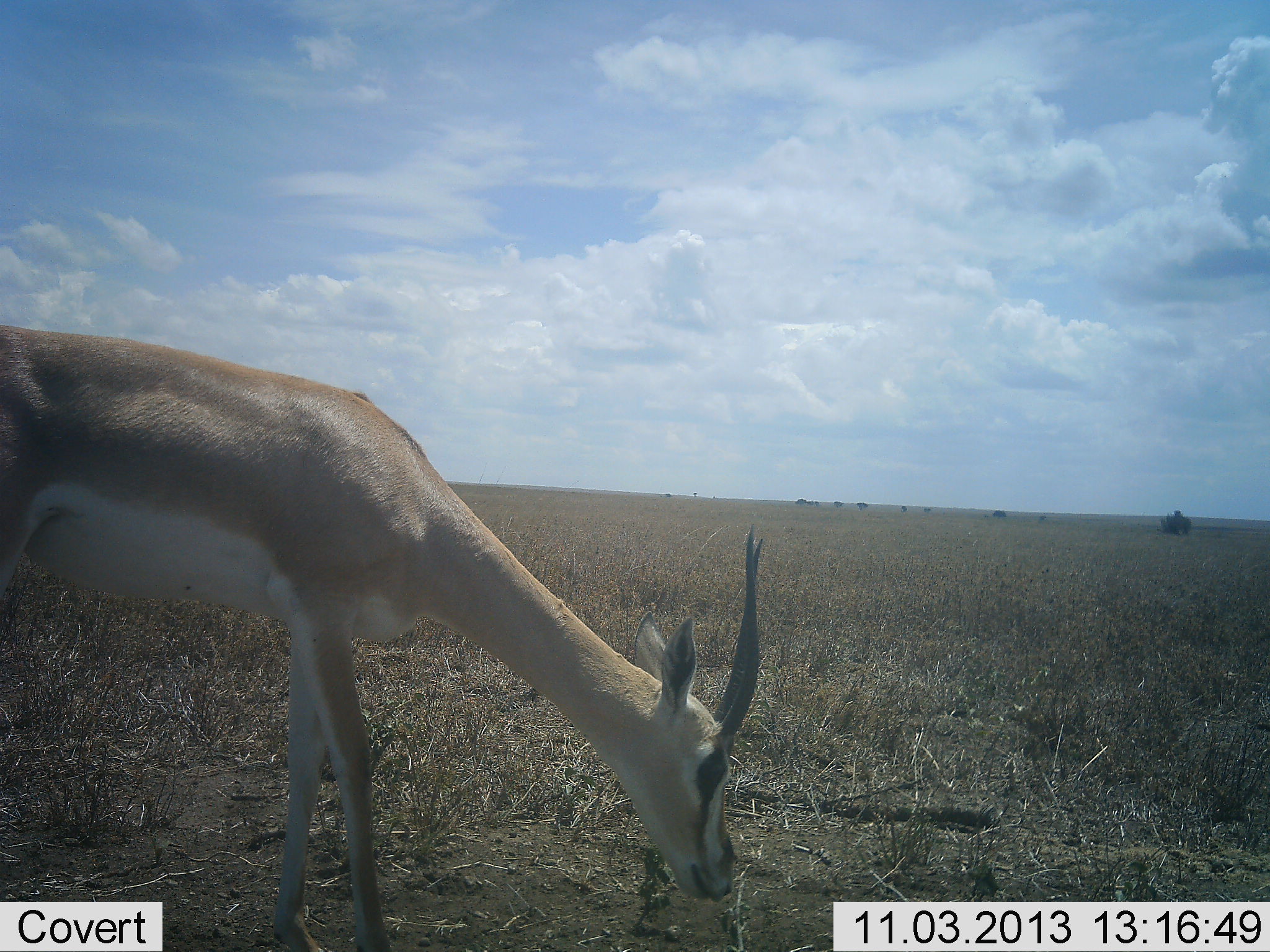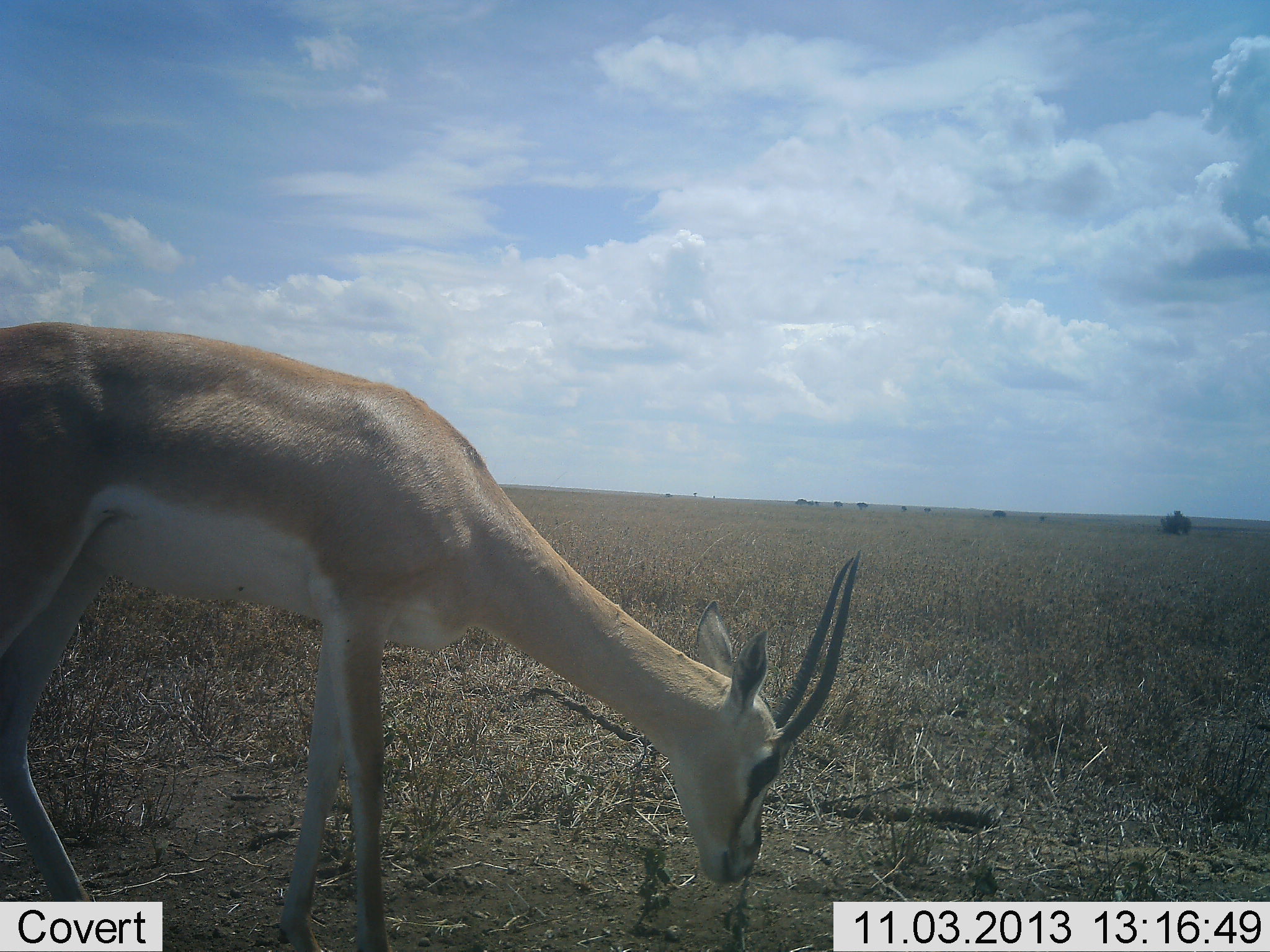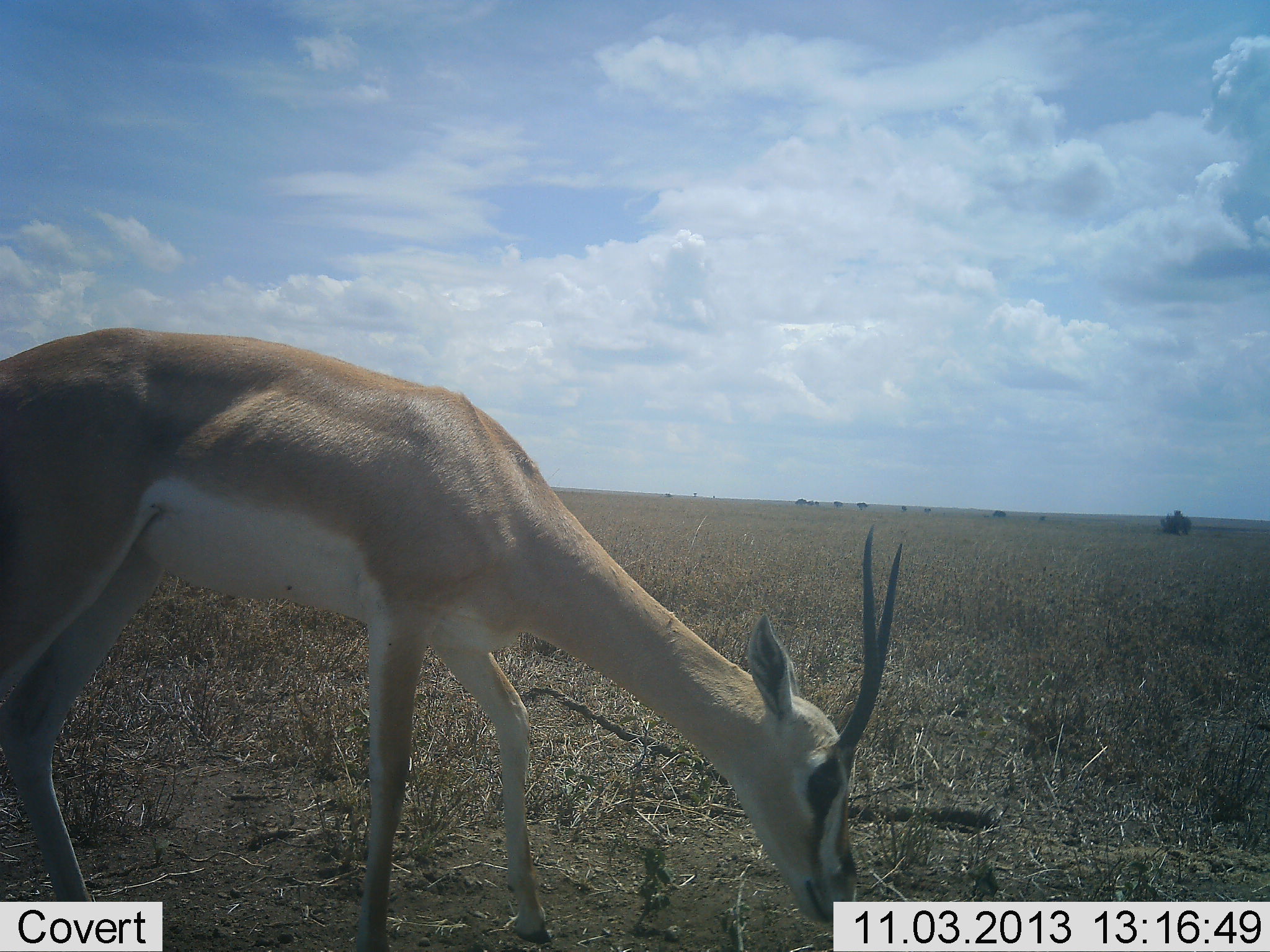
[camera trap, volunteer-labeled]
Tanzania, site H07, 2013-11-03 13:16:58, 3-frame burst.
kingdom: Animalia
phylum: Chordata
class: Mammalia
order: Artiodactyla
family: Bovidae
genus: Nanger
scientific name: Nanger granti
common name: grant's gazelle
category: gazellegrants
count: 1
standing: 35%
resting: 0%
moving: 0%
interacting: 0%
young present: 0%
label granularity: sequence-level